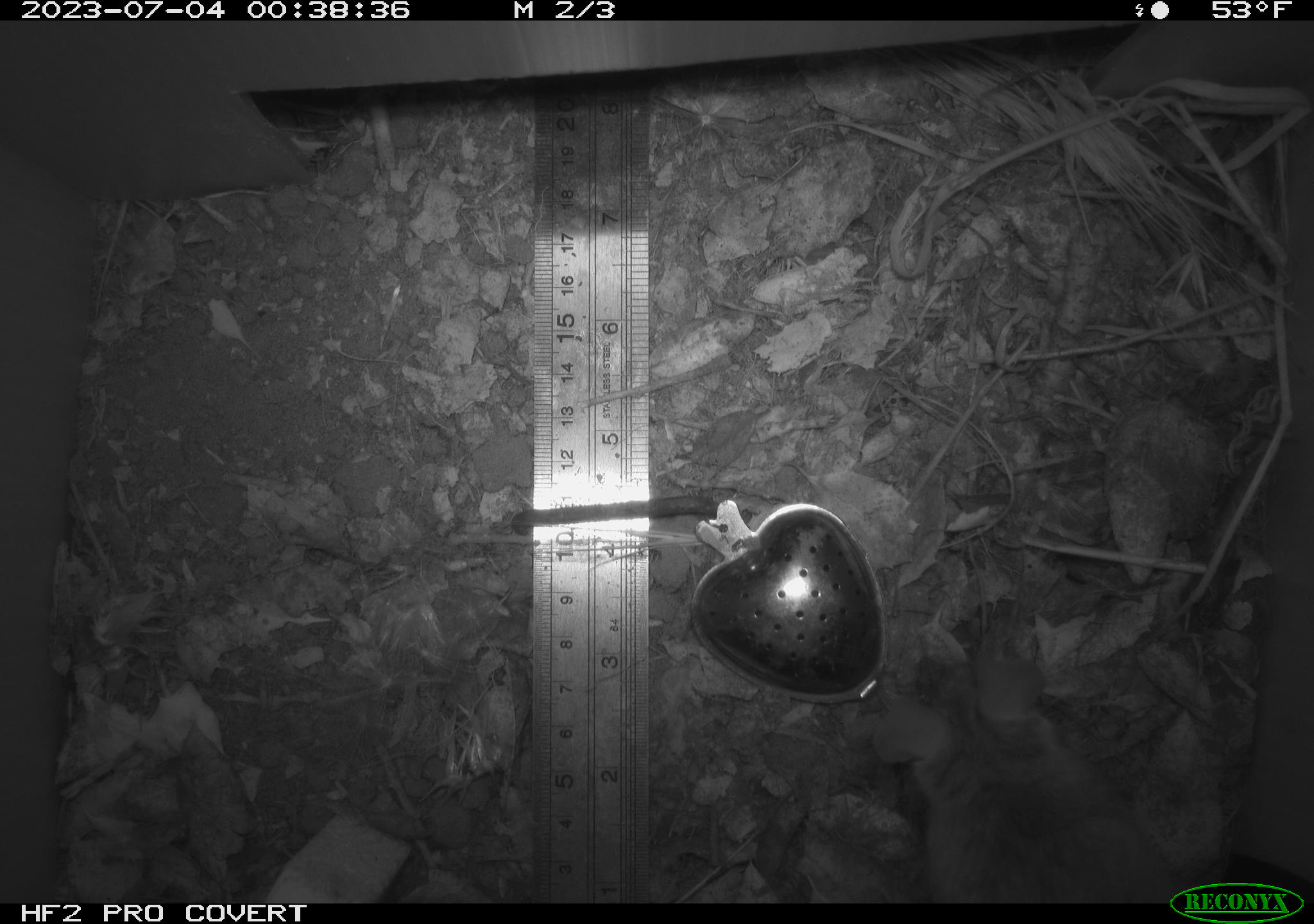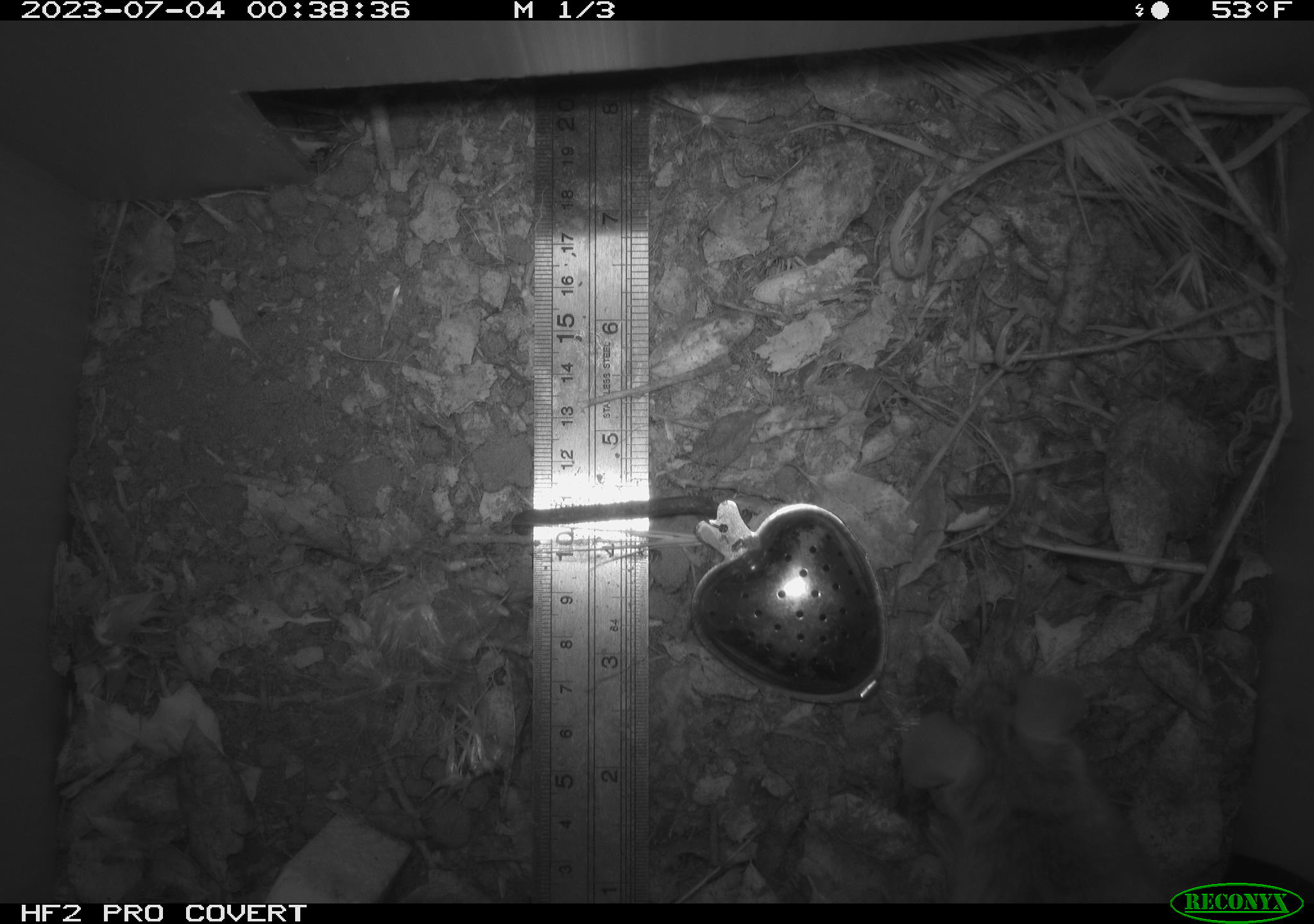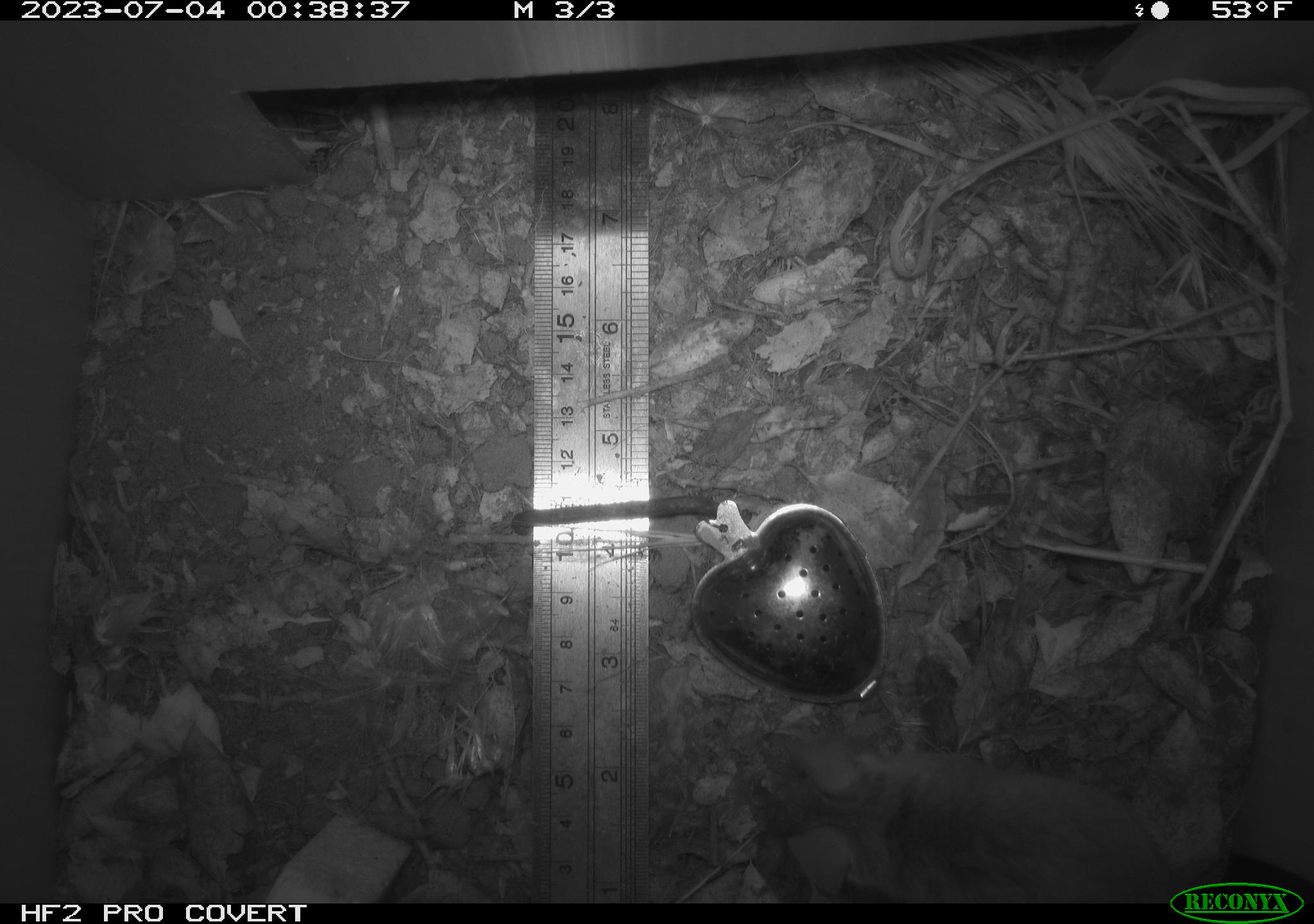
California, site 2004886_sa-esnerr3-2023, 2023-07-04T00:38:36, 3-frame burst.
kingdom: Animalia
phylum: Chordata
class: Mammalia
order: Rodentia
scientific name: Rodentia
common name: mouse species